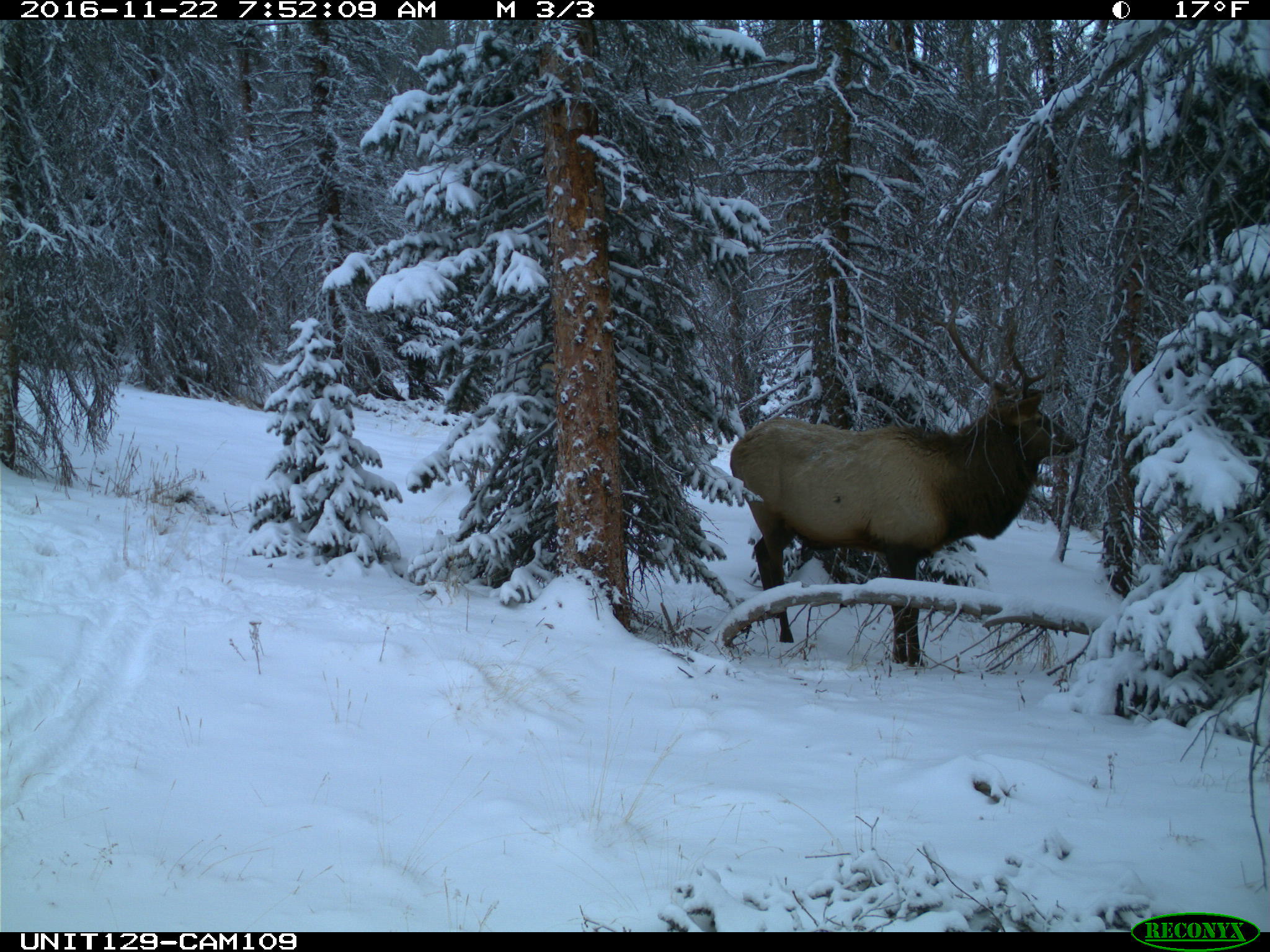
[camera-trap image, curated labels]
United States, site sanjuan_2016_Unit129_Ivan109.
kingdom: Animalia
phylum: Chordata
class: Mammalia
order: Artiodactyla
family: Cervidae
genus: Cervus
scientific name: Cervus elaphus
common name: red deer